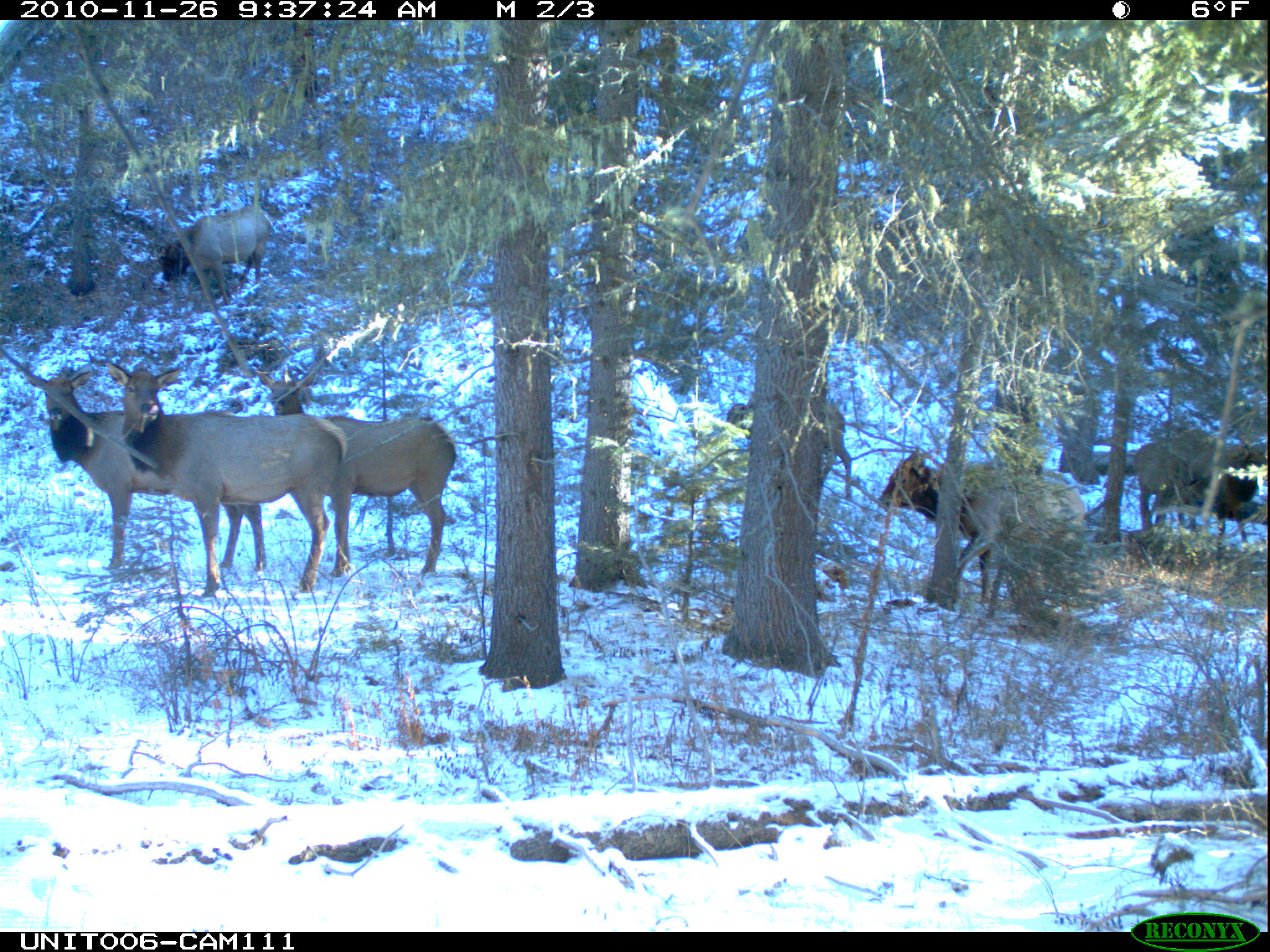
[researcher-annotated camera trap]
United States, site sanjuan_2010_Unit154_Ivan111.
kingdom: Animalia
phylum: Chordata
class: Mammalia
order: Artiodactyla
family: Cervidae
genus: Cervus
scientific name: Cervus elaphus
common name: red deer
Cervus elaphus (red deer).